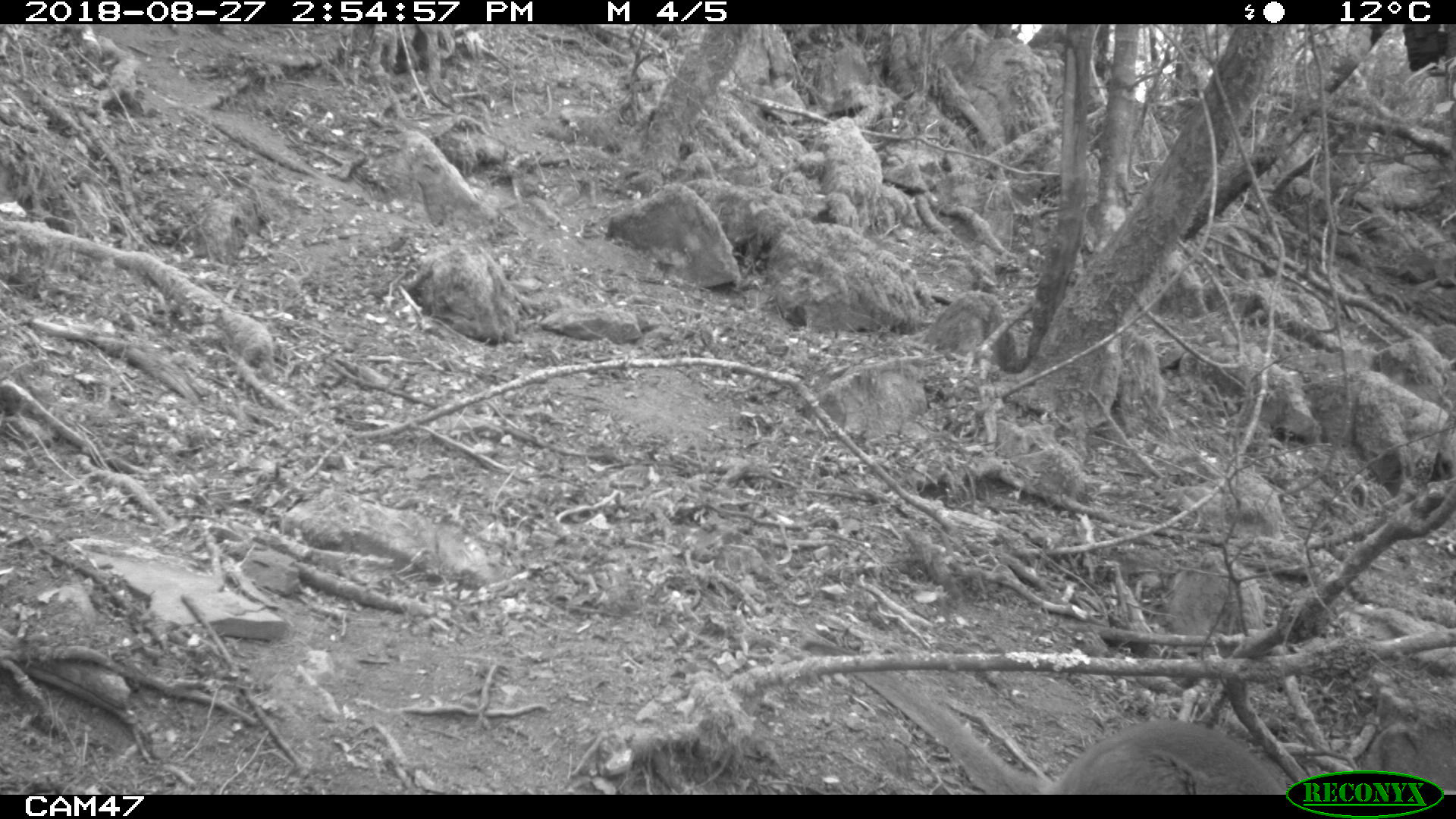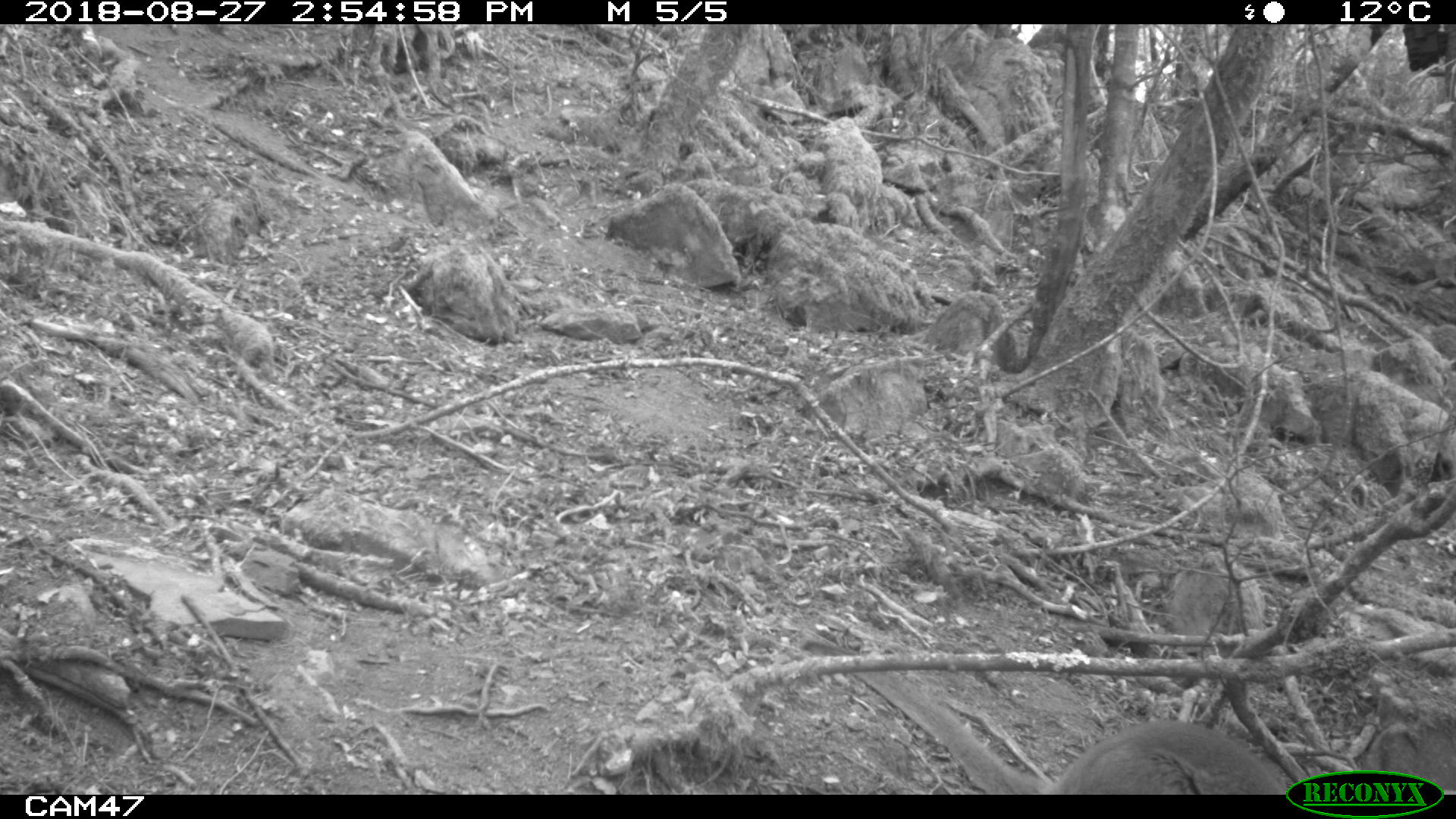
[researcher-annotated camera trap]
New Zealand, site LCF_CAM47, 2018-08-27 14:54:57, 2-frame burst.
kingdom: Animalia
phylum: Chordata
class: Mammalia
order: Diprotodontia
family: Macropodidae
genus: Notamacropus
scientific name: Notamacropus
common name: wallaby